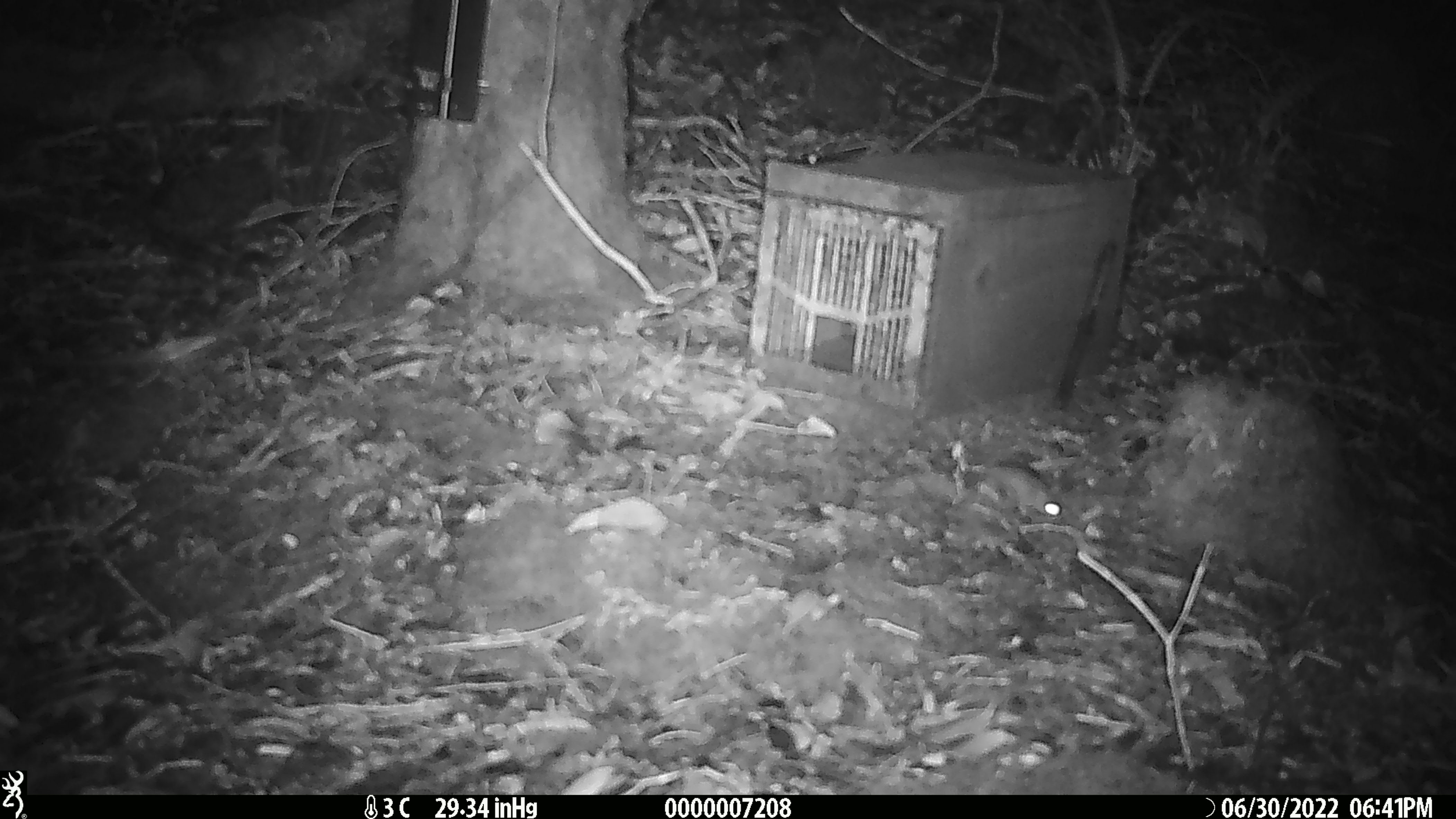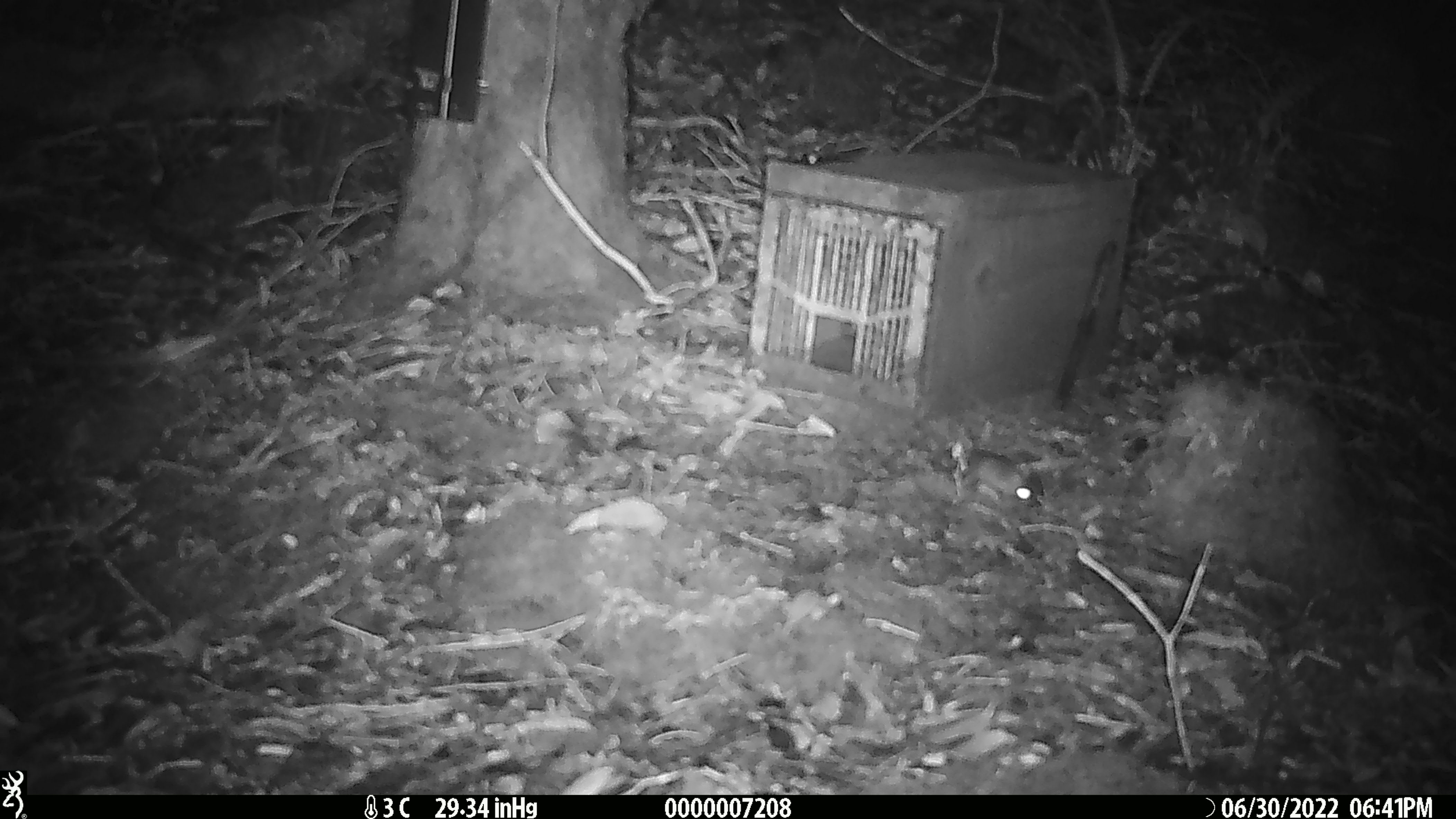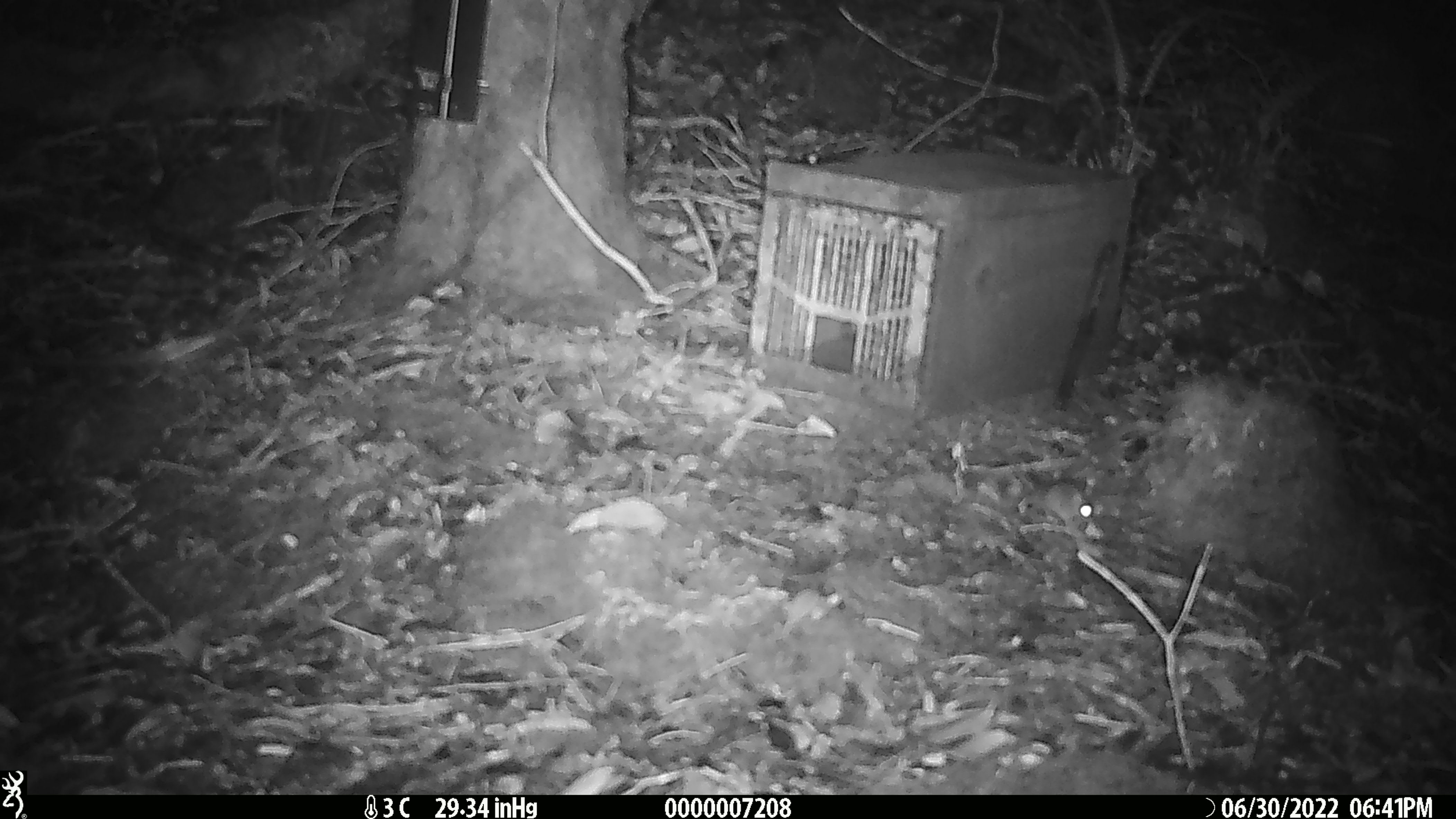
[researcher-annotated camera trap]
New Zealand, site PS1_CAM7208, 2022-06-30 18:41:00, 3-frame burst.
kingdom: Animalia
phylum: Chordata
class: Mammalia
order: Rodentia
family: Muridae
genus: Mus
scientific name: Mus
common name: mouse